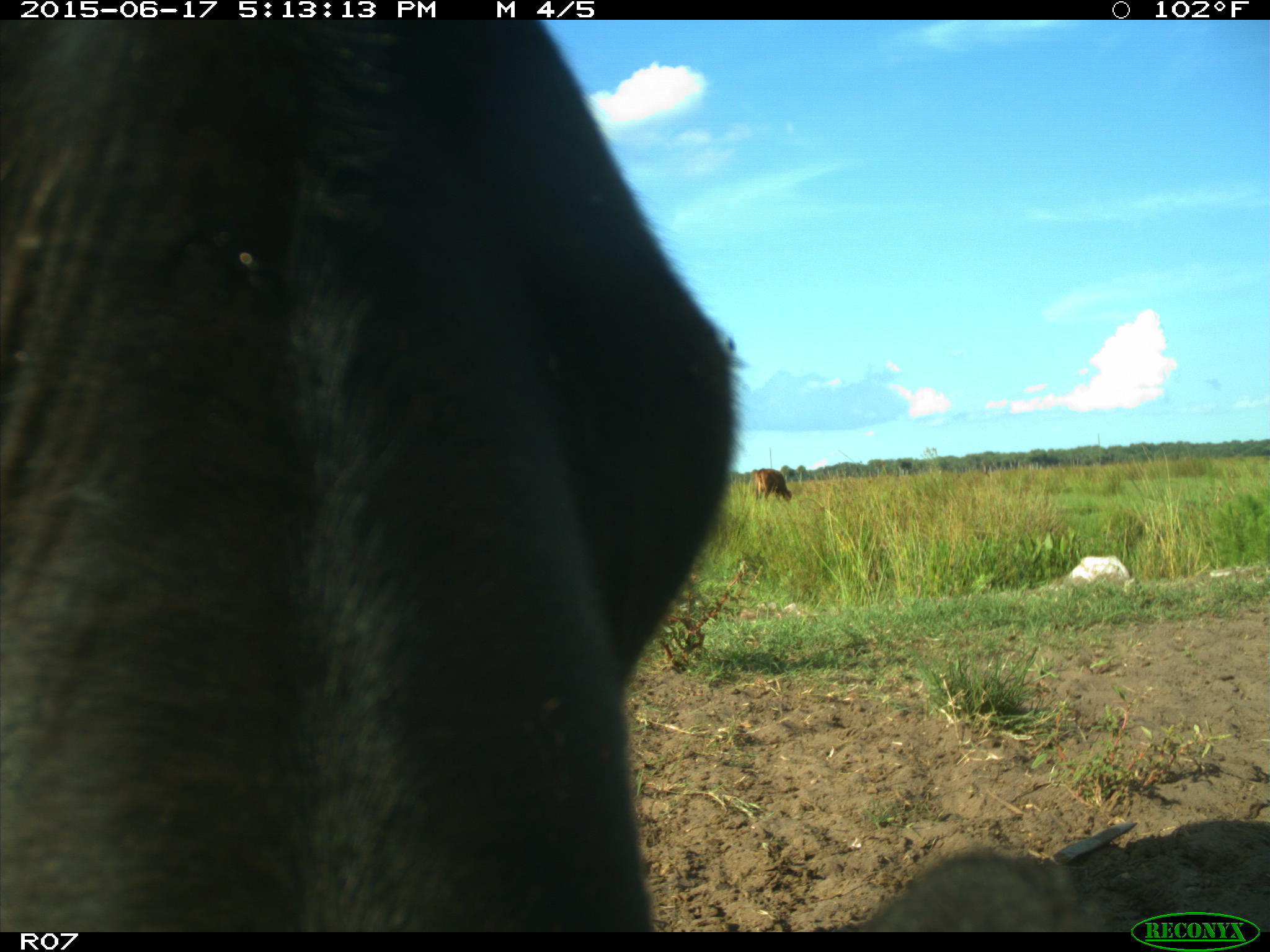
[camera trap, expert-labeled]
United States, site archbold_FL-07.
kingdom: Animalia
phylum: Chordata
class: Mammalia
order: Artiodactyla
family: Bovidae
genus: Bos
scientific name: Bos taurus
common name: domestic cow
Bos taurus (domestic cow).